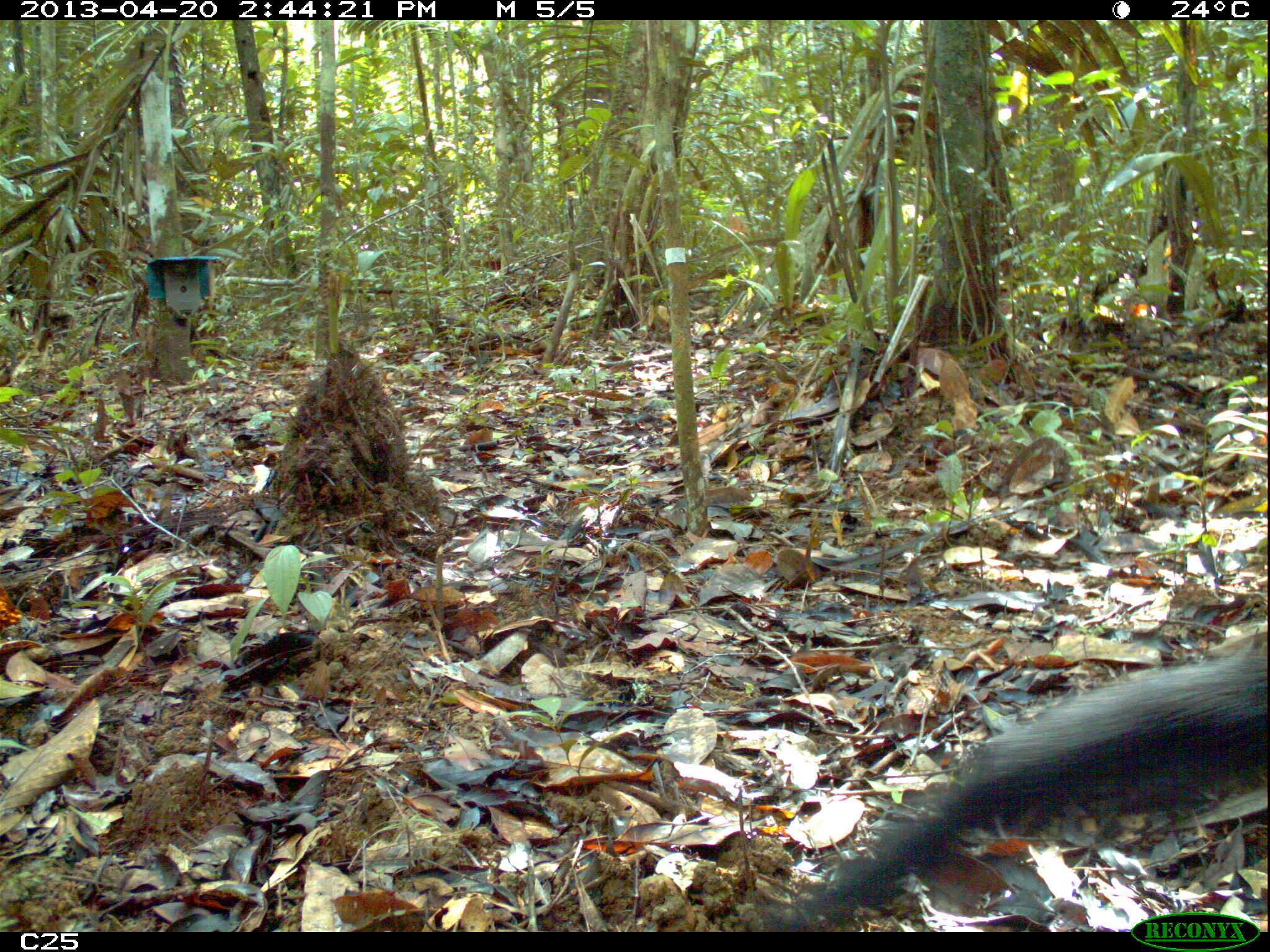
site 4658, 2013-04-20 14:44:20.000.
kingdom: Animalia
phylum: Chordata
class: Mammalia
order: Carnivora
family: Mustelidae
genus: Eira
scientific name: Eira barbara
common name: tayra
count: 1